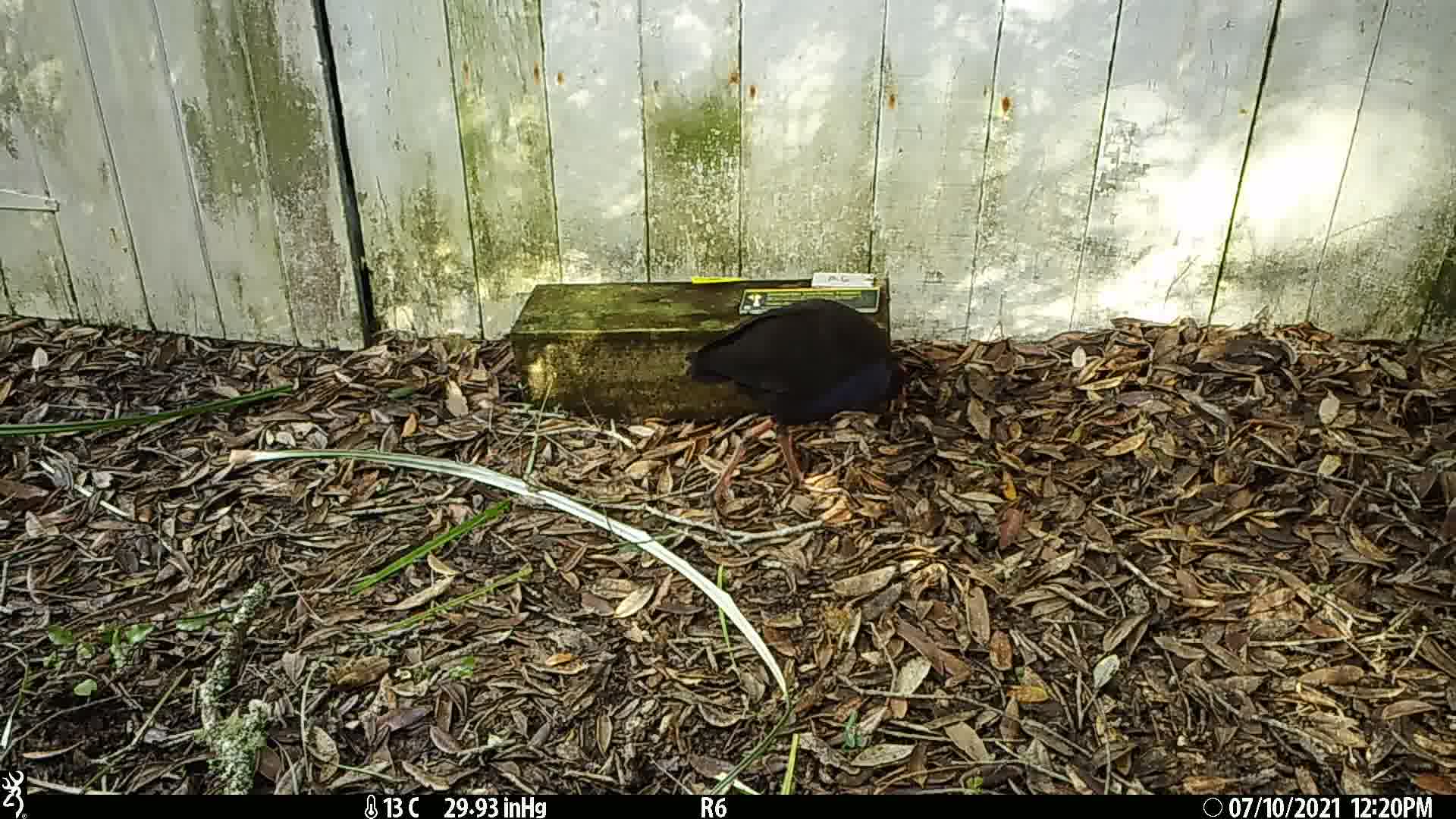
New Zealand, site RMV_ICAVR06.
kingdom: Animalia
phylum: Chordata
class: Aves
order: Gruiformes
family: Rallidae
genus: Porphyrio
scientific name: Porphyrio melanotus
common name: australasian swamphen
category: pukeko